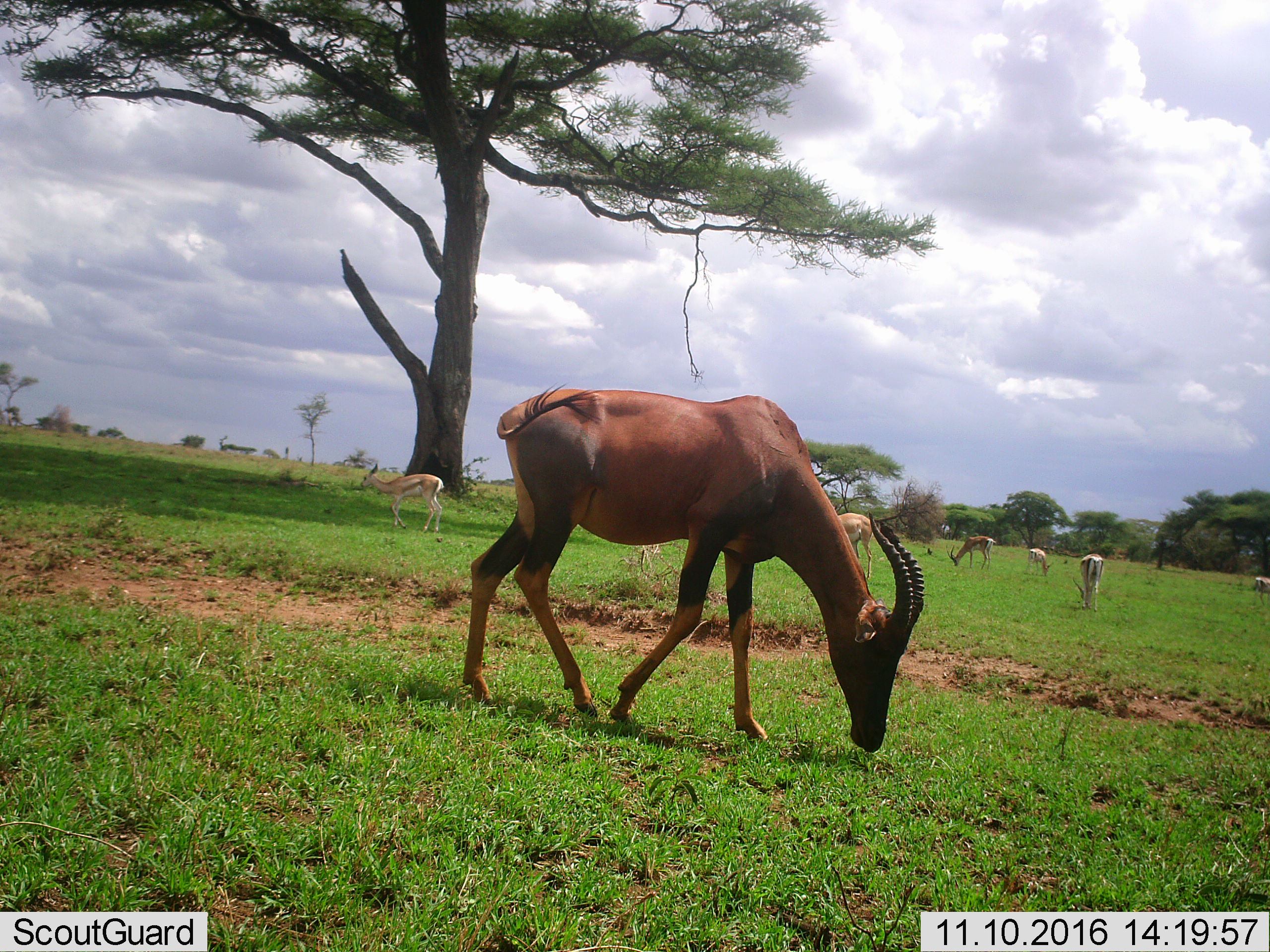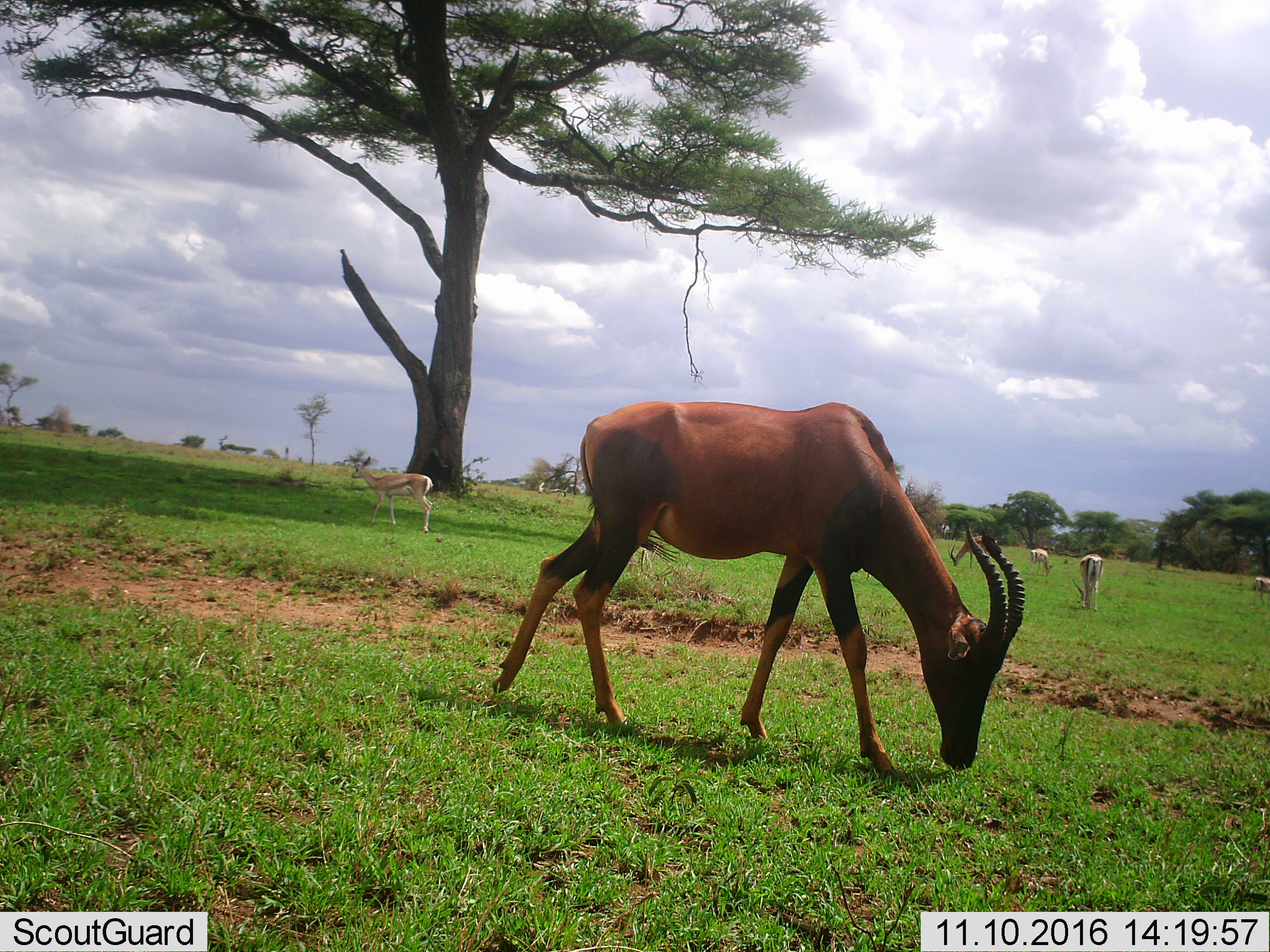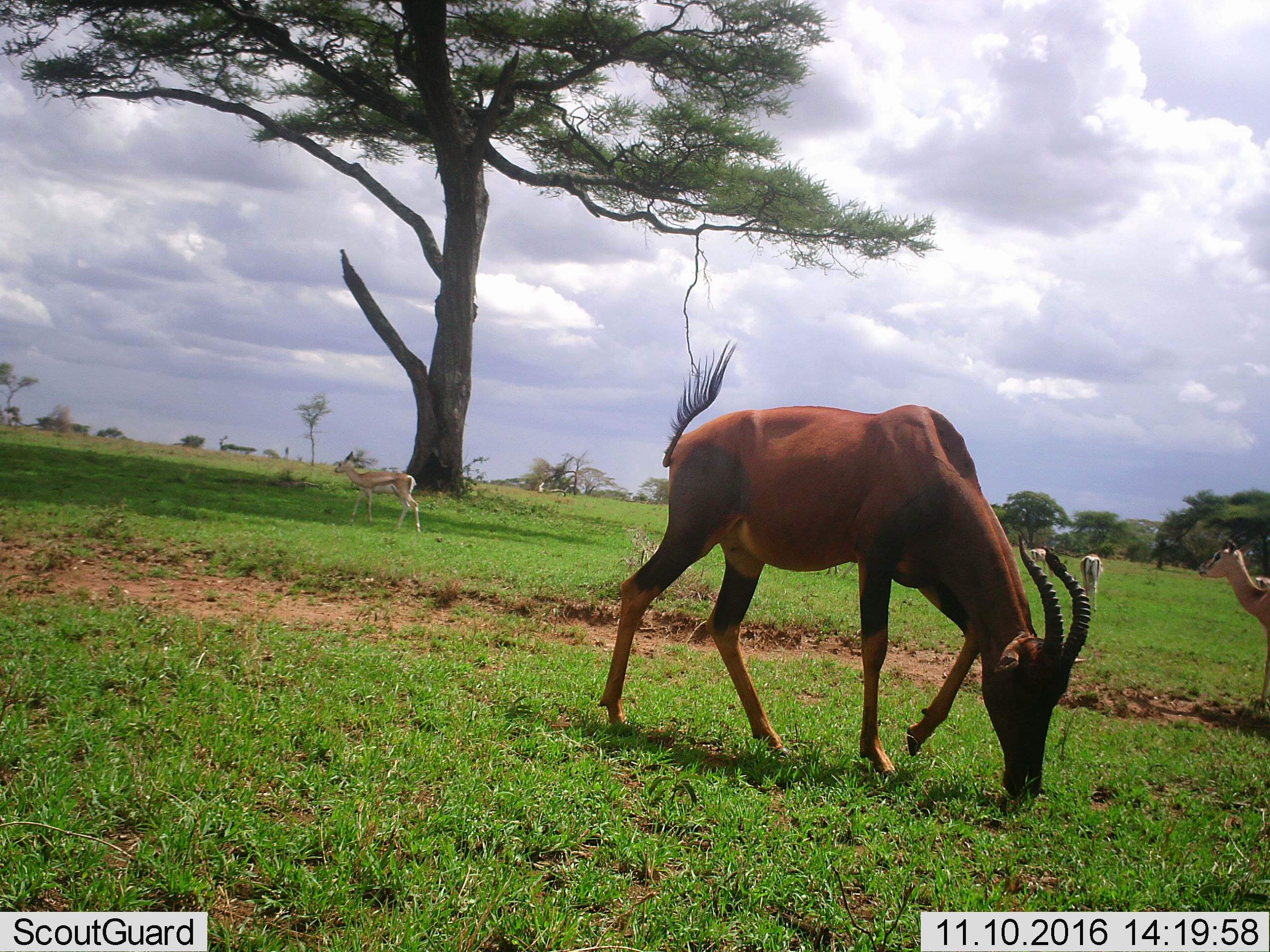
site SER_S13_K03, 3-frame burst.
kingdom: Animalia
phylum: Chordata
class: Mammalia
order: Artiodactyla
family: Bovidae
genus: Damaliscus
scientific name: Damaliscus lunatus jimela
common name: topi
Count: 1.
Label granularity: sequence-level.